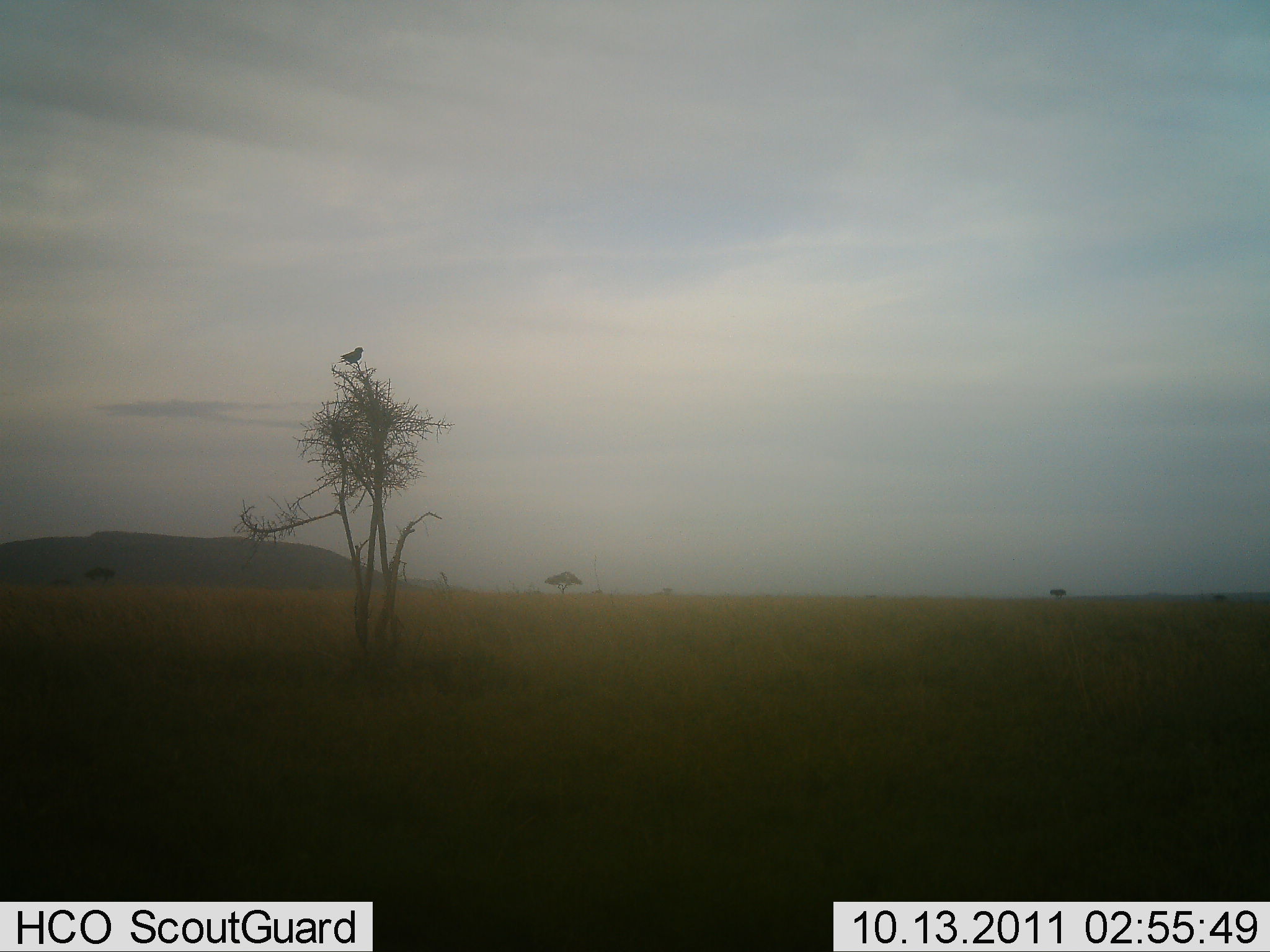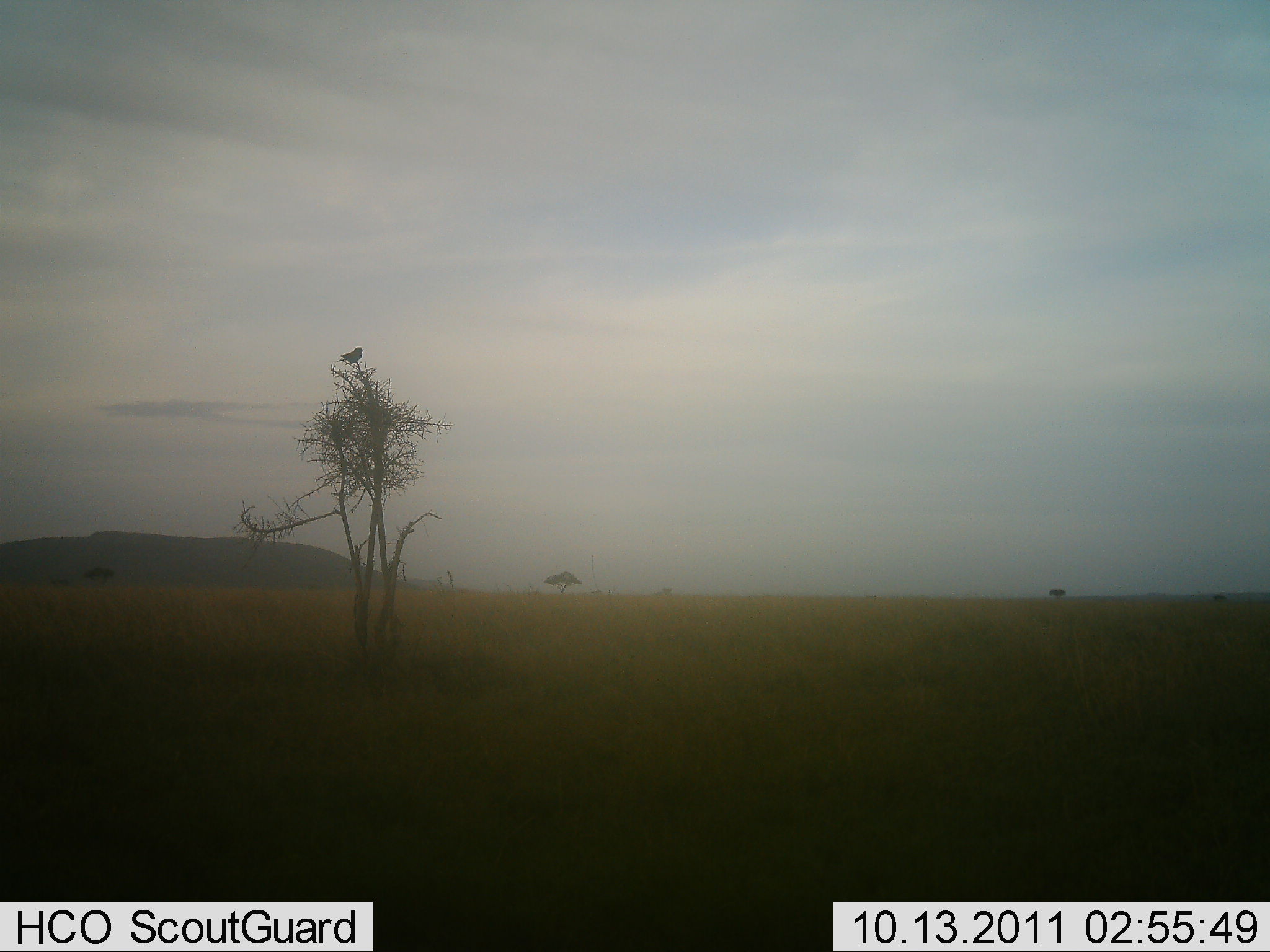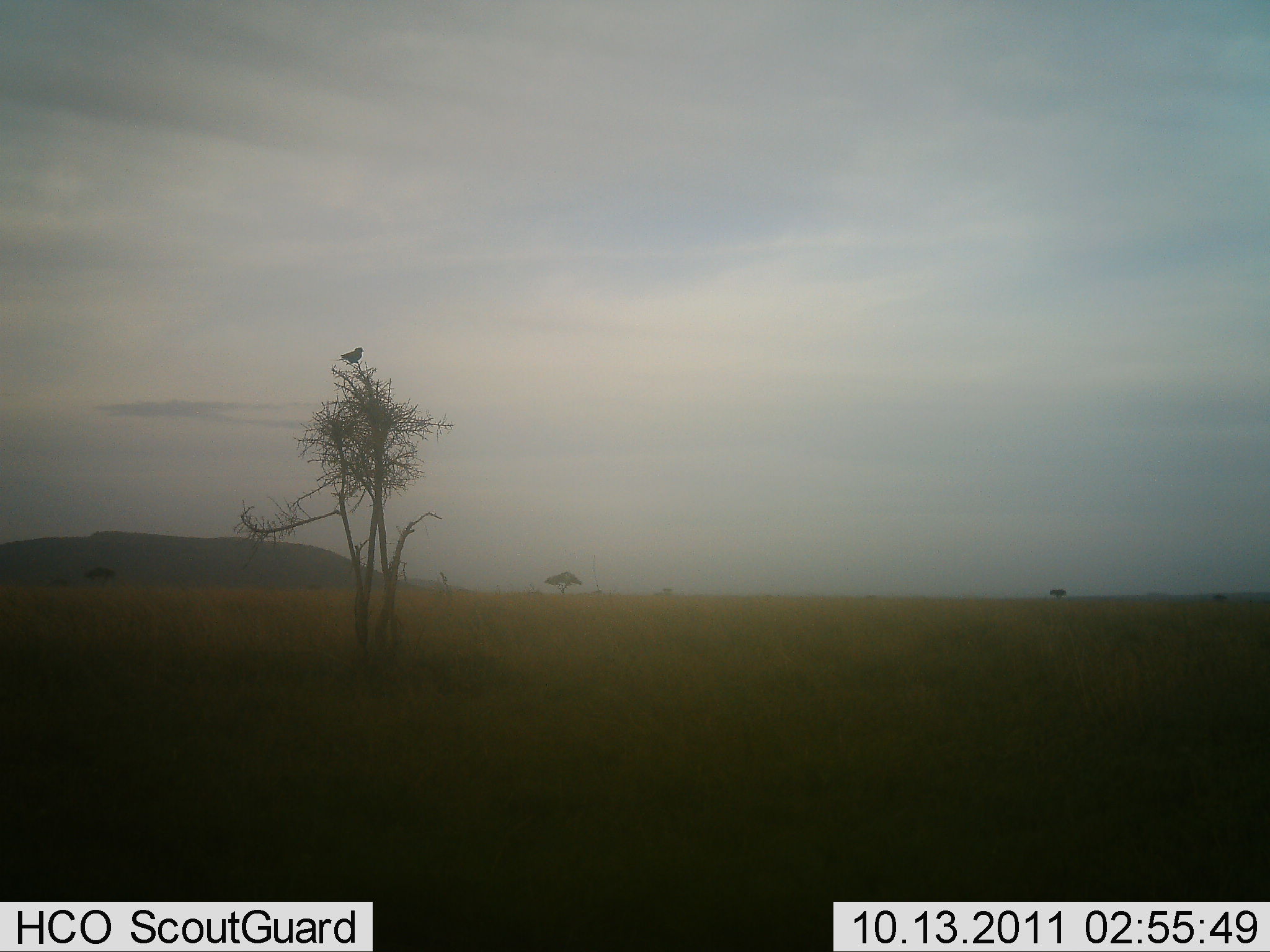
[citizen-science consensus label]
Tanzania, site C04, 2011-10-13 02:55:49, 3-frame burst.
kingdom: Animalia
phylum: Chordata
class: Aves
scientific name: Aves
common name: bird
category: otherbird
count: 1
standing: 31%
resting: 77%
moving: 0%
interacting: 0%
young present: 0%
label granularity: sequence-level